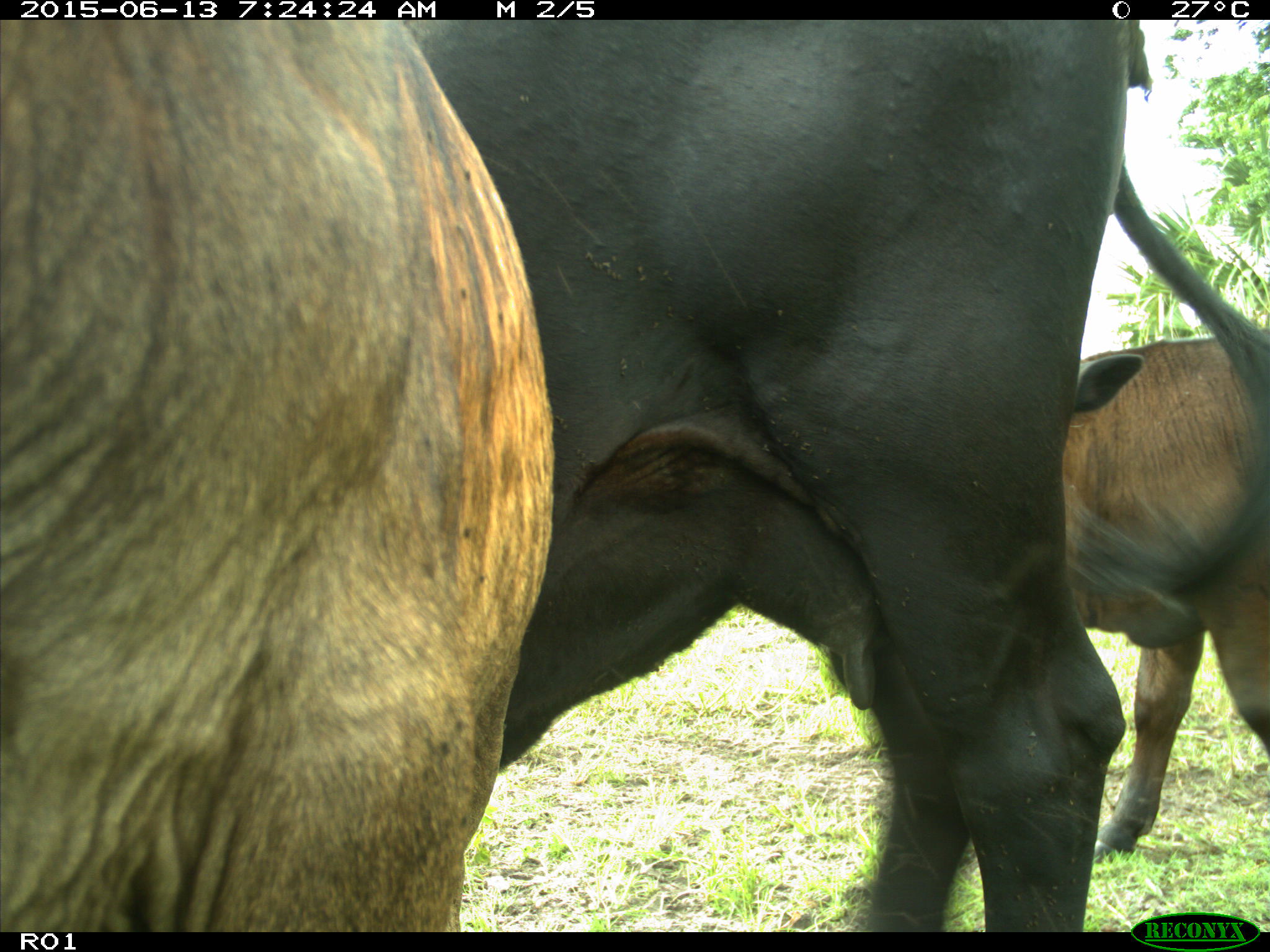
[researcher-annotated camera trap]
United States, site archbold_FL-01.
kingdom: Animalia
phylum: Chordata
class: Mammalia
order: Artiodactyla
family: Bovidae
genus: Bos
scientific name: Bos taurus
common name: domestic cow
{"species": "Bos taurus (domestic cow)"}